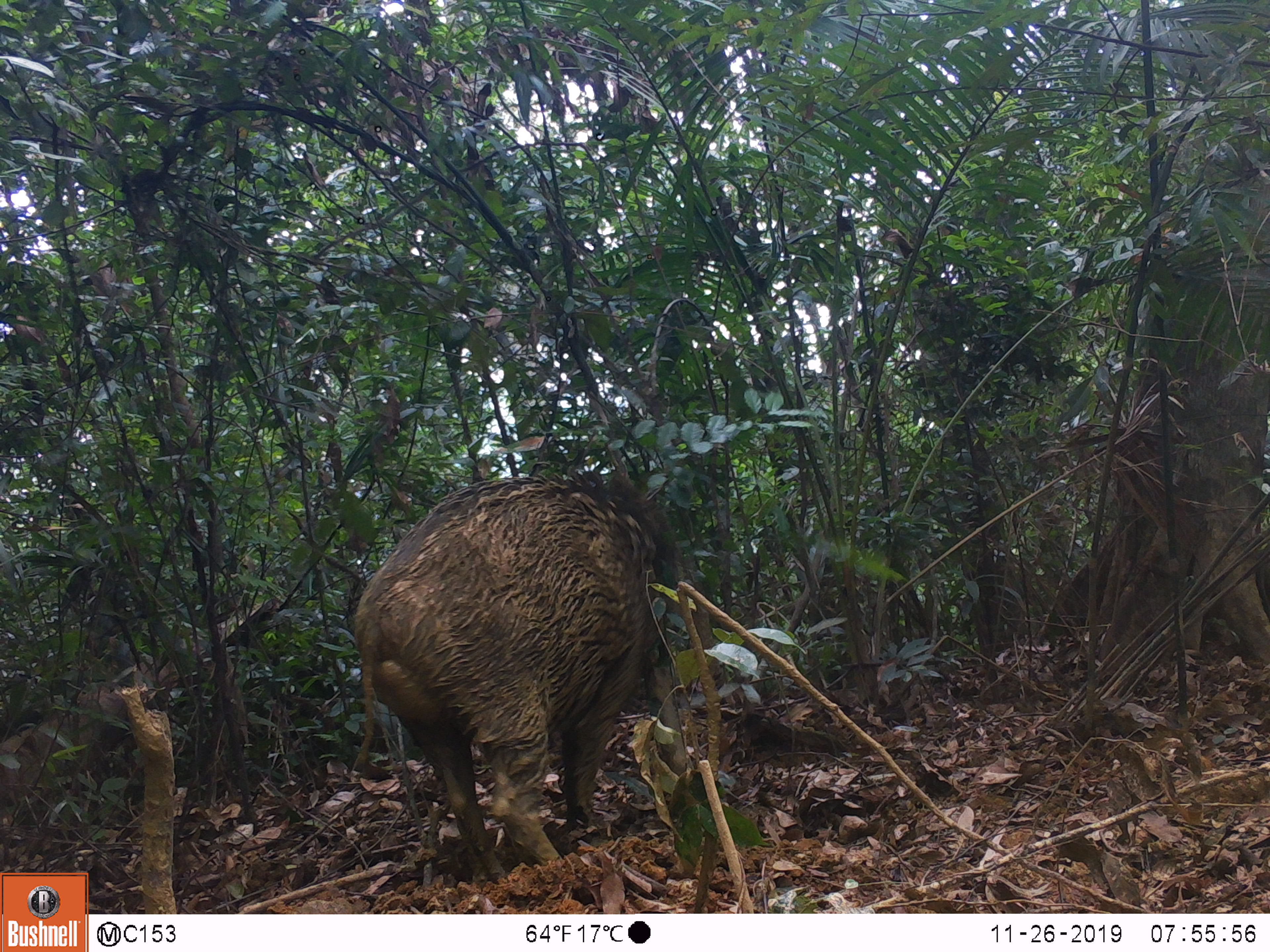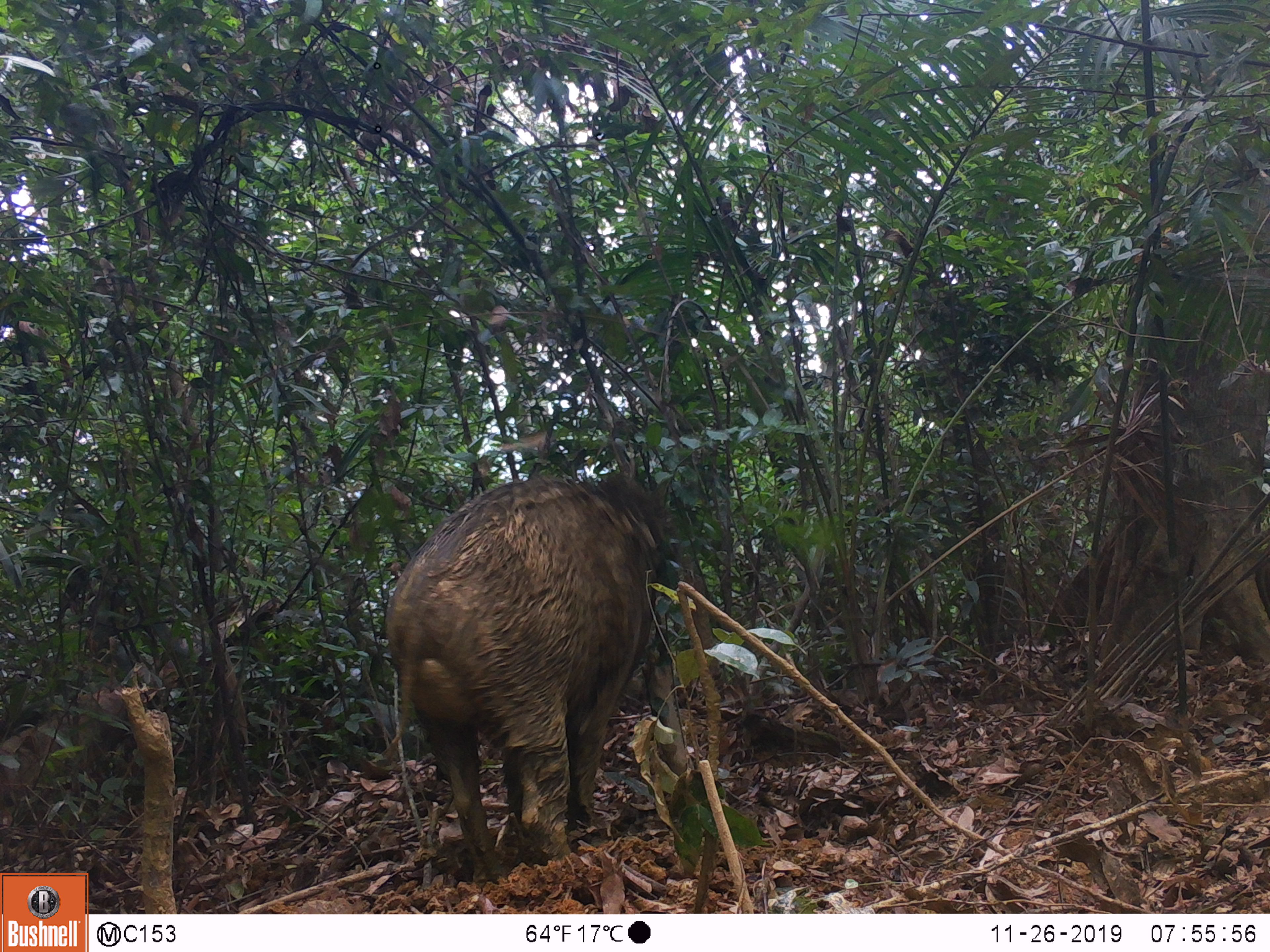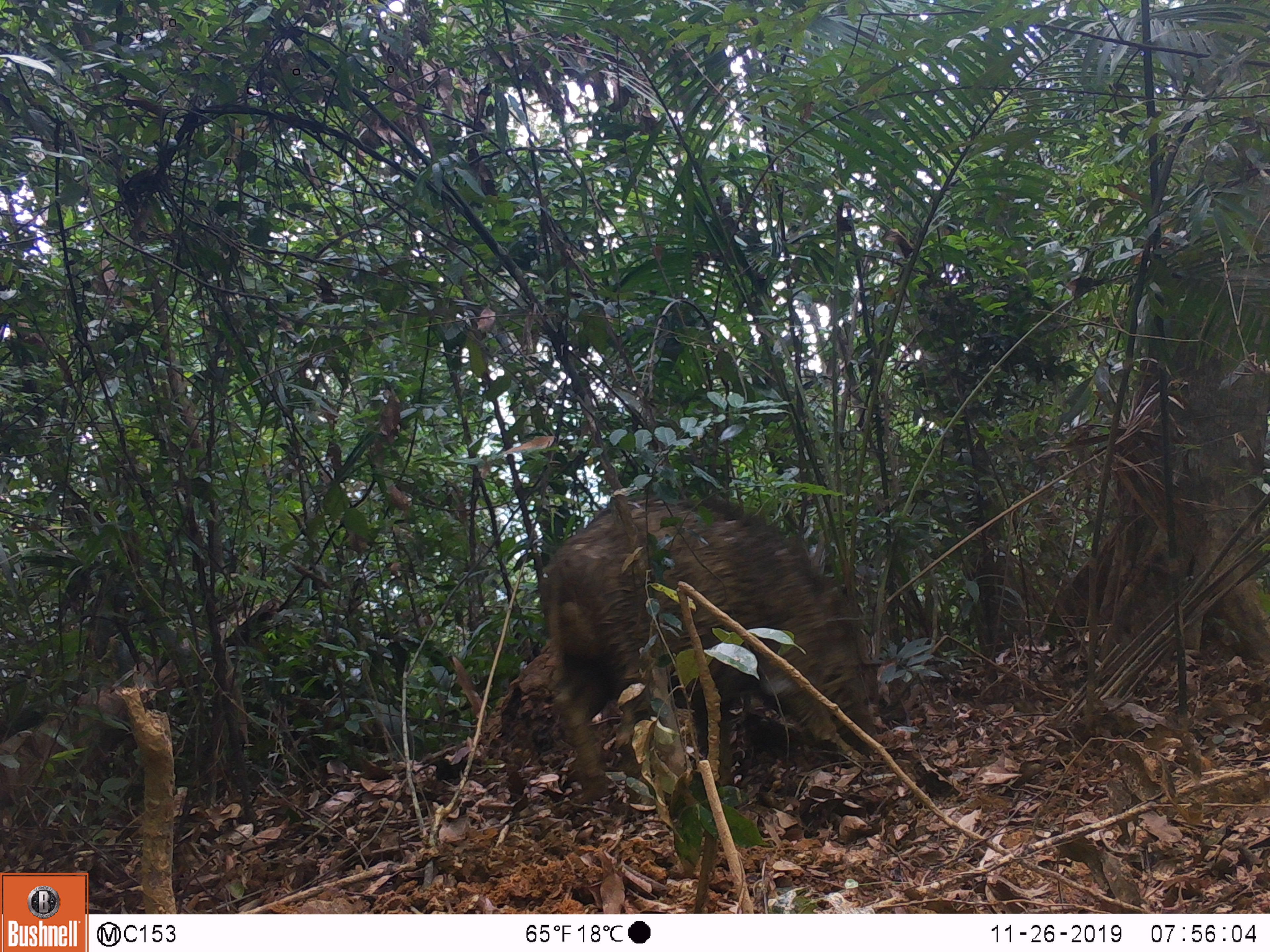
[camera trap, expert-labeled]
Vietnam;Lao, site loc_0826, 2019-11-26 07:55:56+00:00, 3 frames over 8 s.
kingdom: Animalia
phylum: Chordata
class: Mammalia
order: Artiodactyla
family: Suidae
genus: Sus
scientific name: Sus scrofa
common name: eurasian wild pig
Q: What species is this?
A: Eurasian wild pig (Sus scrofa).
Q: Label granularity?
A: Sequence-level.